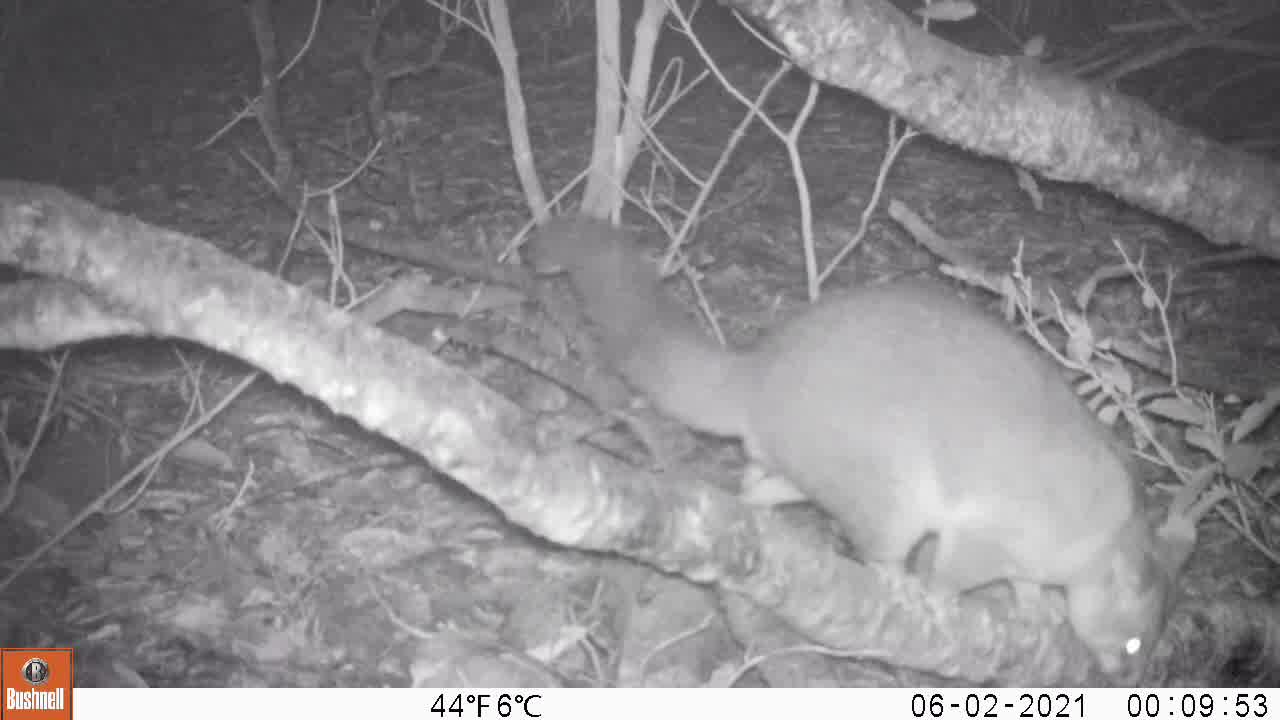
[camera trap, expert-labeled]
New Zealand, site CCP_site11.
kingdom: Animalia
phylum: Chordata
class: Mammalia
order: Diprotodontia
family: Phalangeridae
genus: Trichosurus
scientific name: Trichosurus vulpecula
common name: common brushtail possum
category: possum